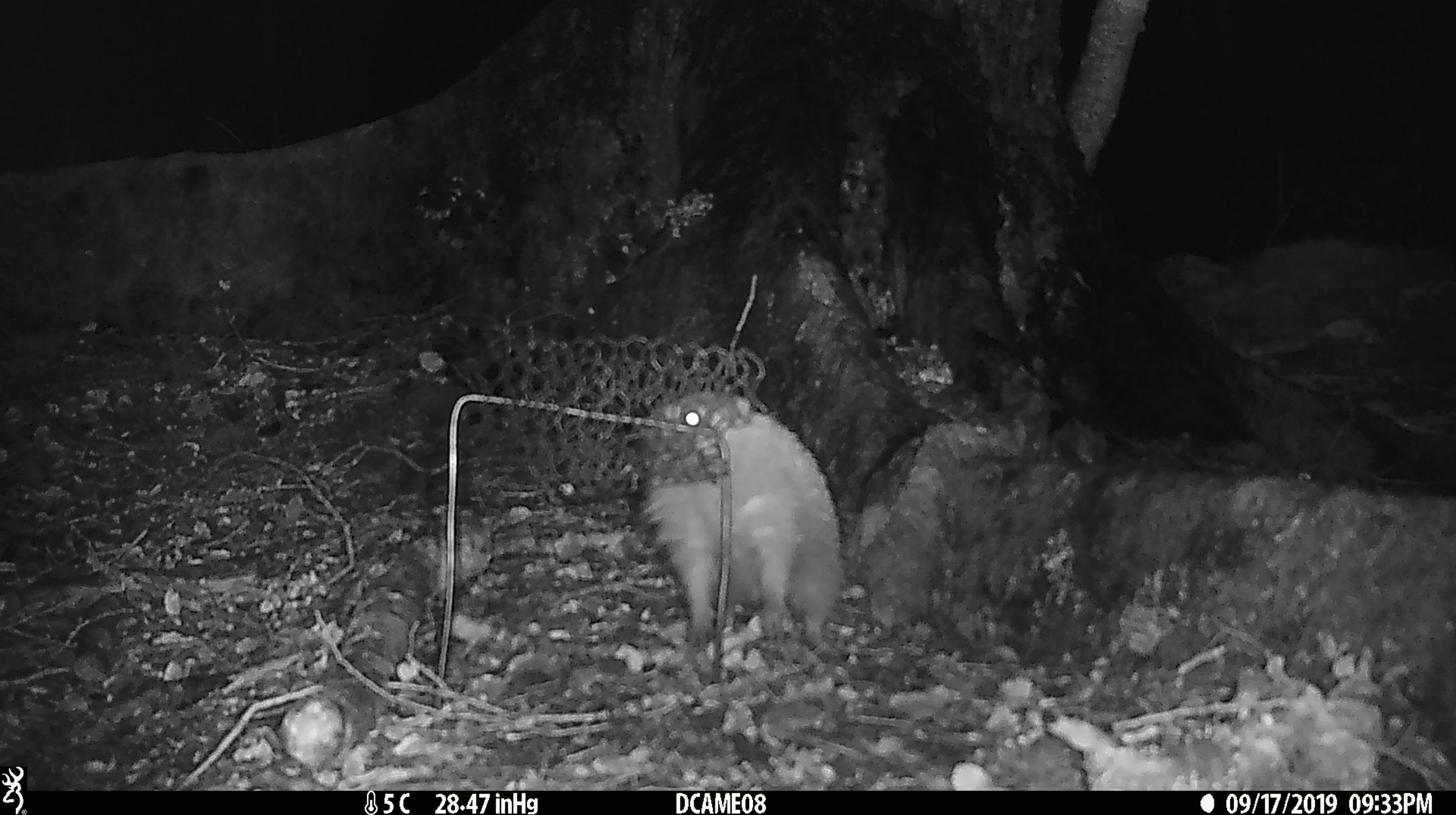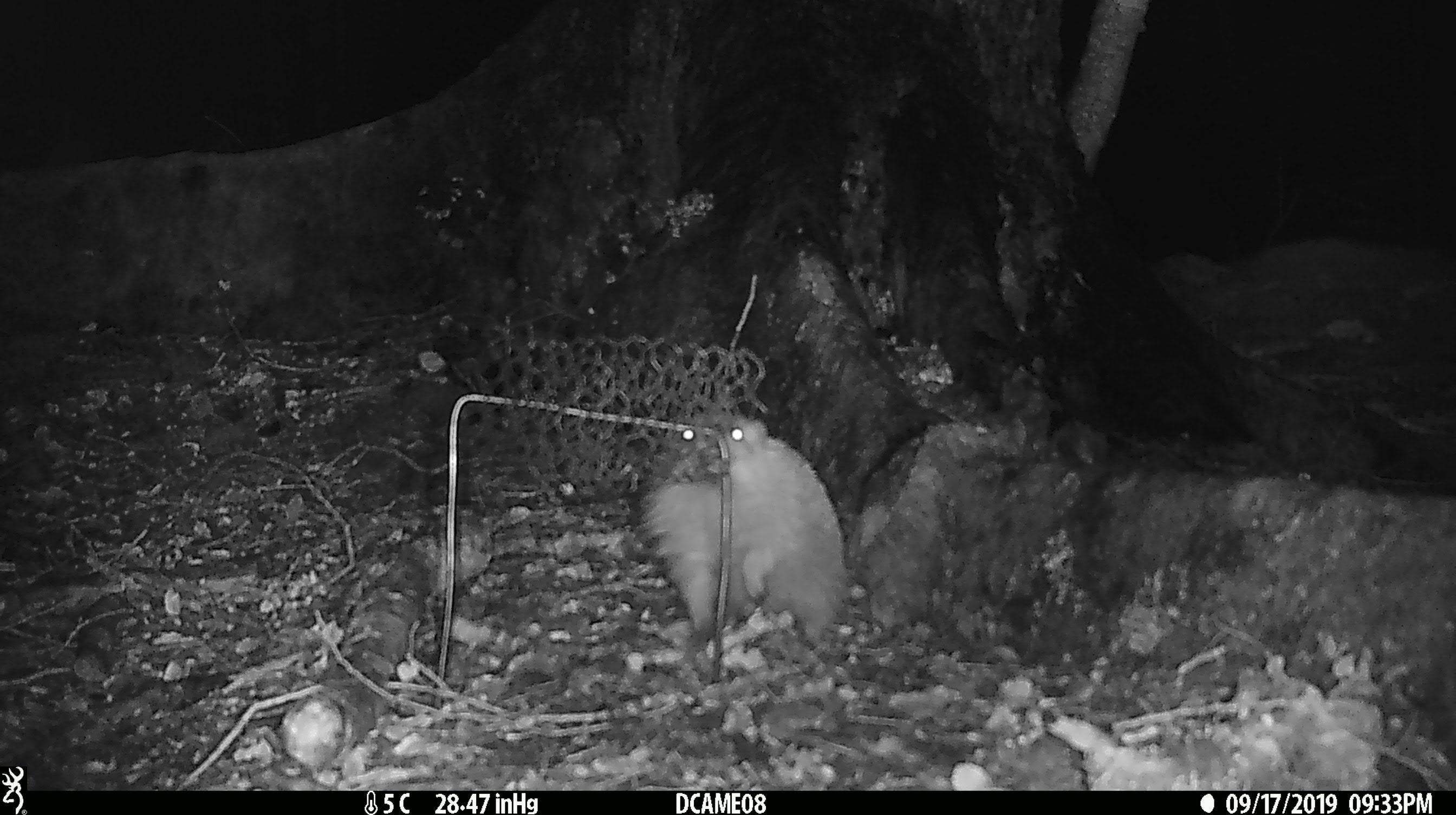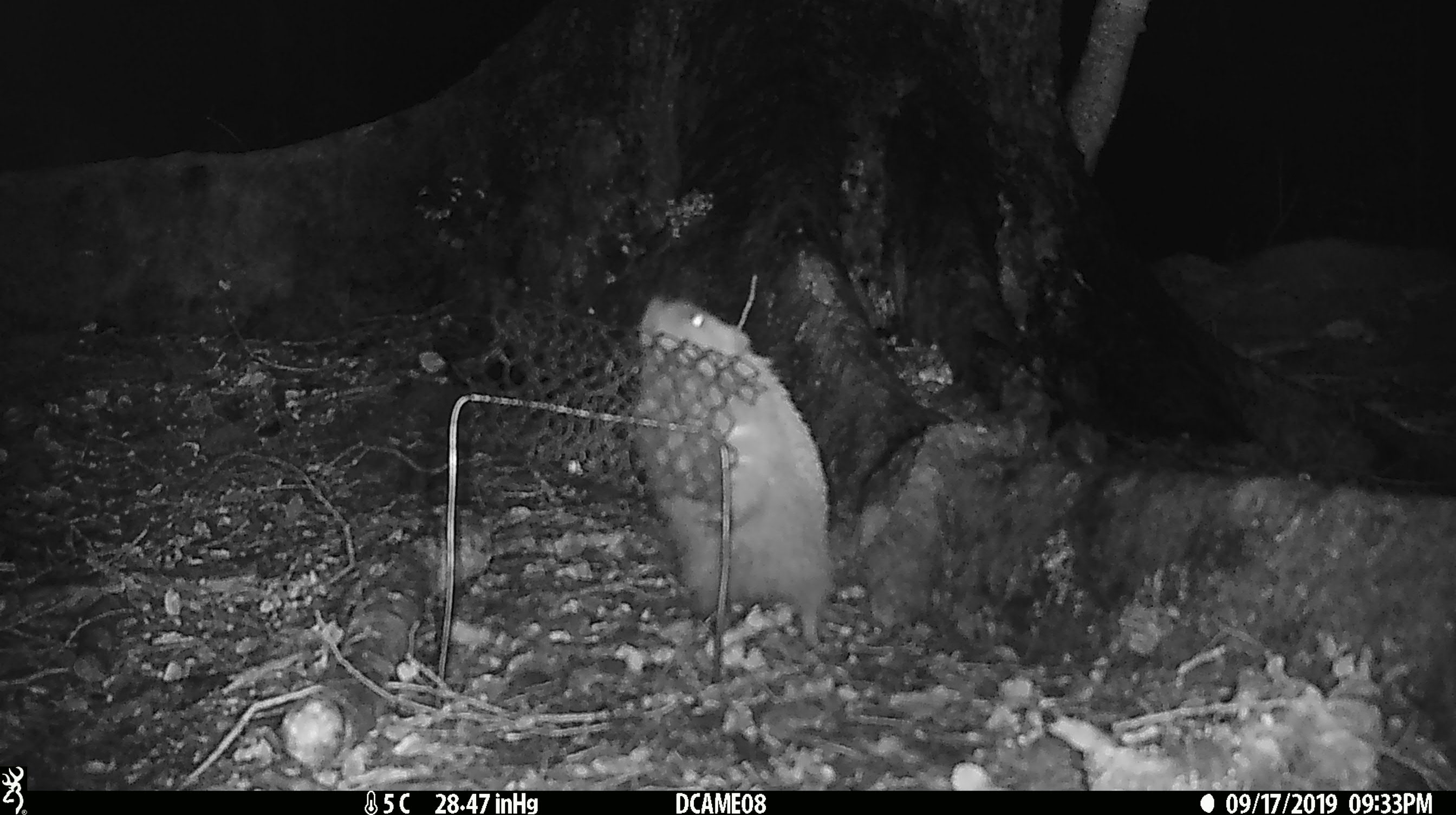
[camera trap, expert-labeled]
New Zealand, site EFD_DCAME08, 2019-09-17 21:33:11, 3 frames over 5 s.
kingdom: Animalia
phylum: Chordata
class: Mammalia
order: Eulipotyphla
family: Erinaceidae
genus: Erinaceus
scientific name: Erinaceus europaeus europaeus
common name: european hedgehog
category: hedgehog